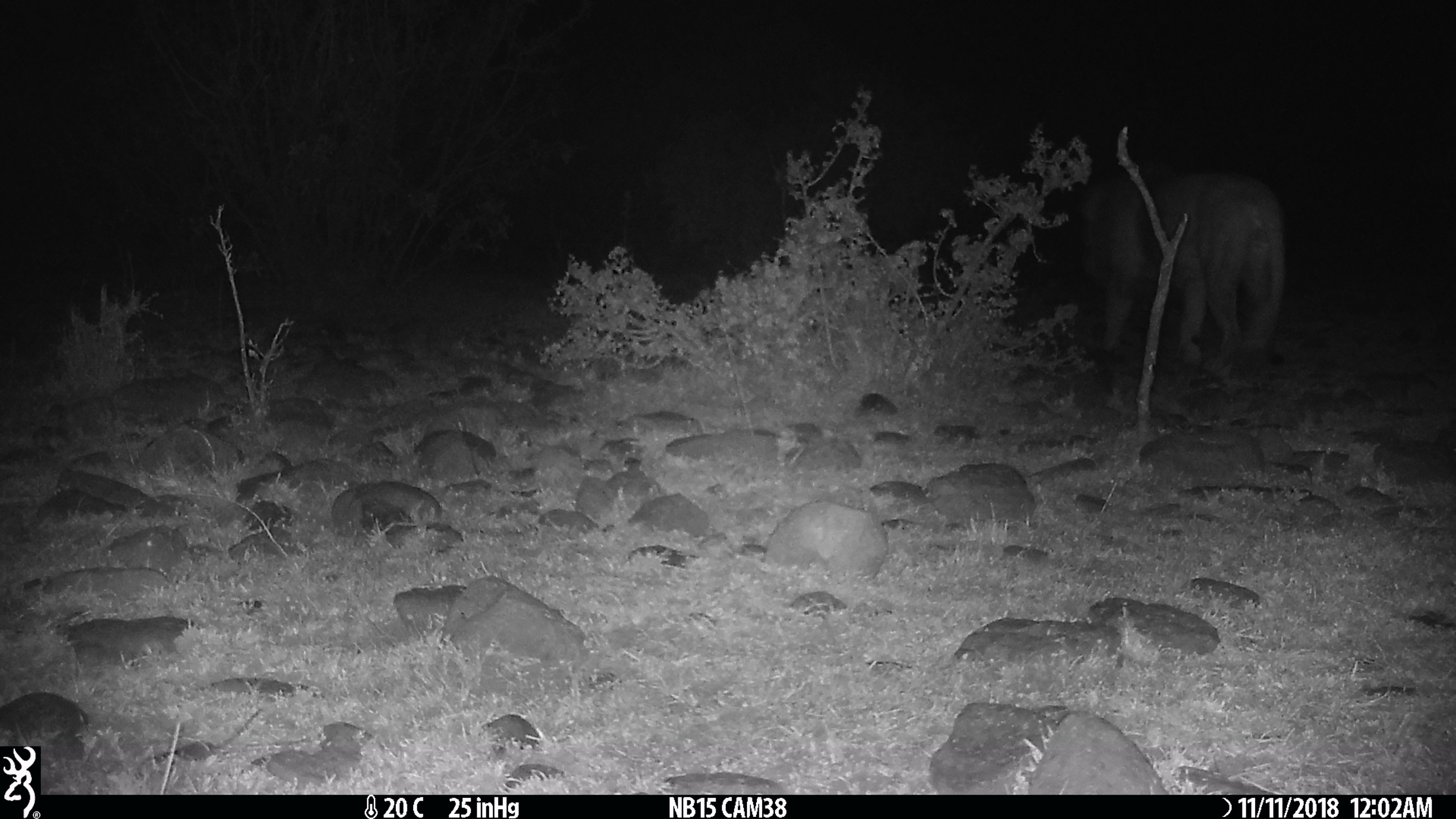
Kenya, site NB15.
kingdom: Animalia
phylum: Chordata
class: Mammalia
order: Carnivora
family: Felidae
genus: Panthera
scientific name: Panthera leo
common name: lion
Lion (Panthera leo).